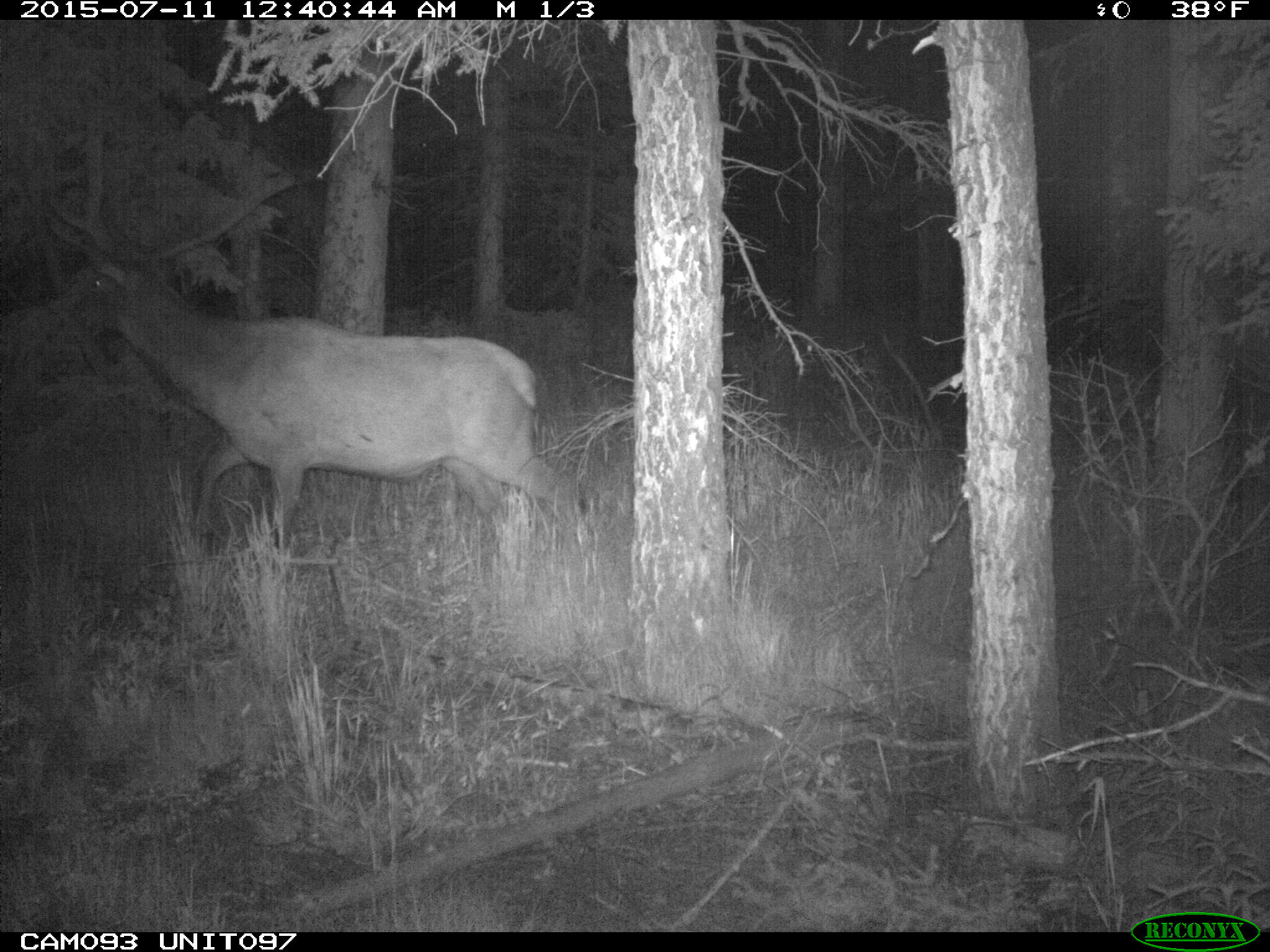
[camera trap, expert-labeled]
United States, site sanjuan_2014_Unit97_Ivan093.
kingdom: Animalia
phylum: Chordata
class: Mammalia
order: Artiodactyla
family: Cervidae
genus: Cervus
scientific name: Cervus elaphus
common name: red deer